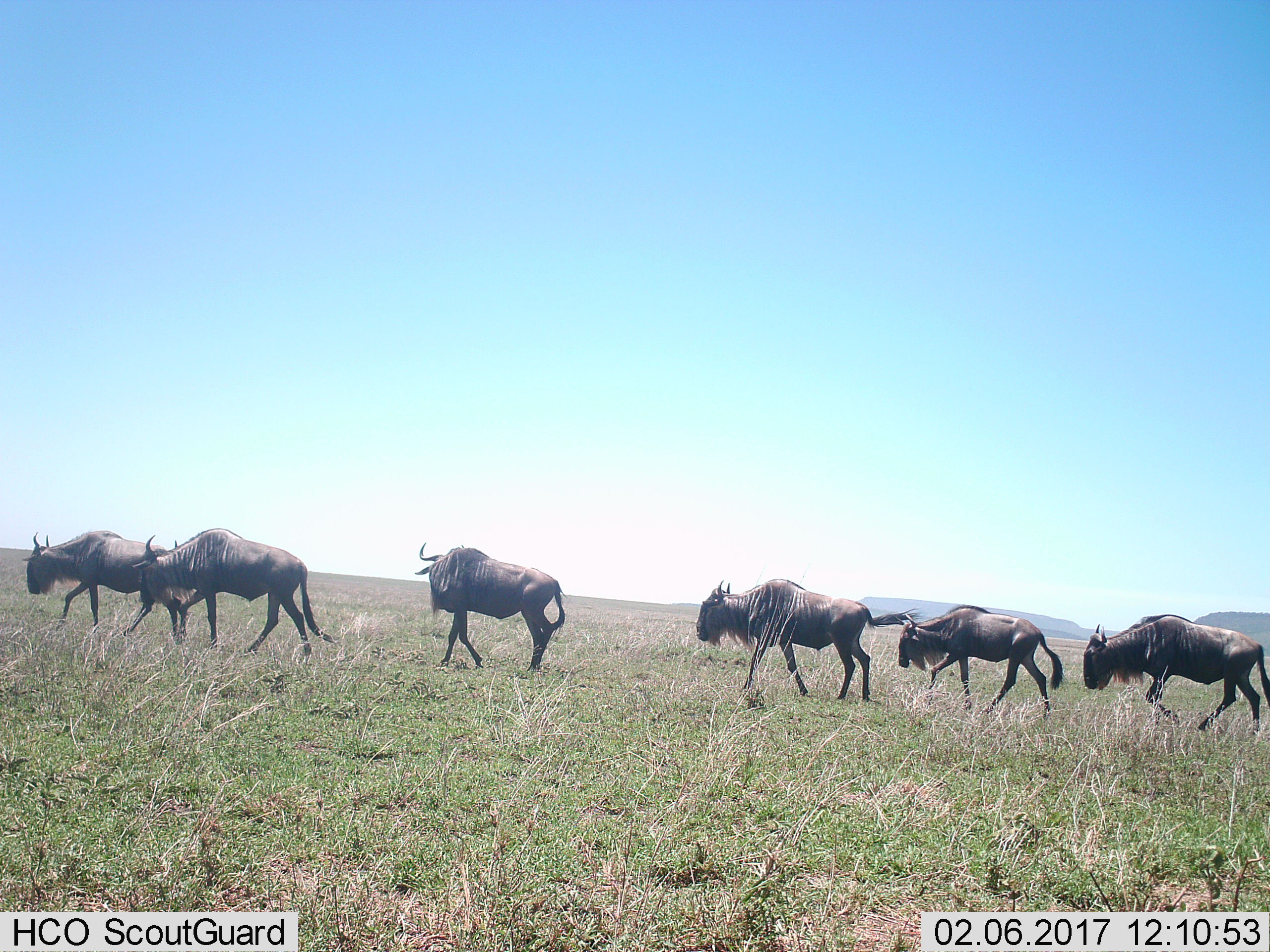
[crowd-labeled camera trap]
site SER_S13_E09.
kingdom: Animalia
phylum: Chordata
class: Mammalia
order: Artiodactyla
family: Bovidae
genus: Connochaetes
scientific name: Connochaetes taurinus taurinus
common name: blue wildebeest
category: wildebeestblue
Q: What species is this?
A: Wildebeestblue (blue wildebeest) (Connochaetes taurinus taurinus).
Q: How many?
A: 6.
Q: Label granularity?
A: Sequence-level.